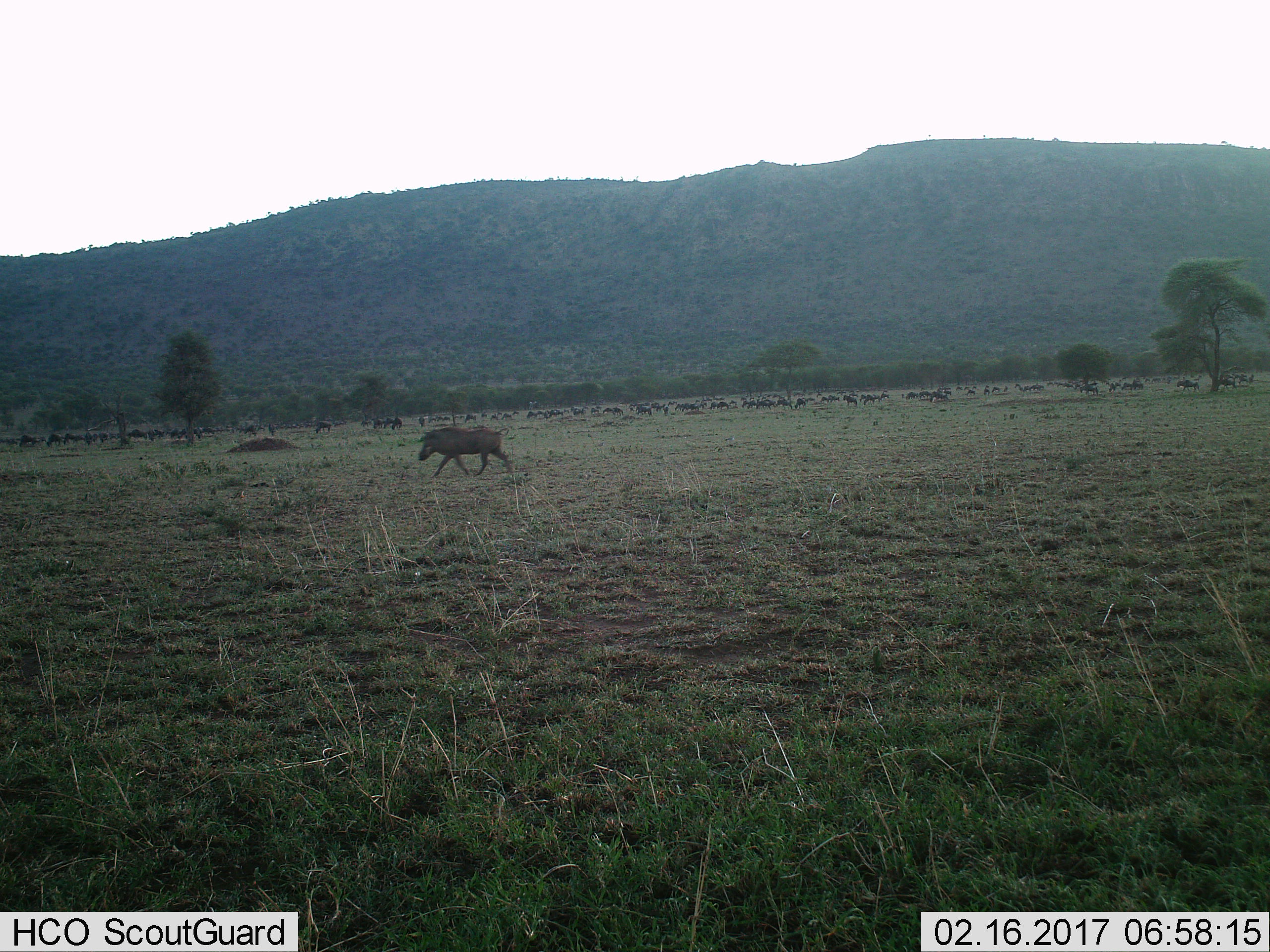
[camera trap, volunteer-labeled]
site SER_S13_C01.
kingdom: Animalia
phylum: Chordata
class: Mammalia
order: Artiodactyla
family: Suidae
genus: Phacochoerus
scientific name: Phacochoerus africanus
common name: warthog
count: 1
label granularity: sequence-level